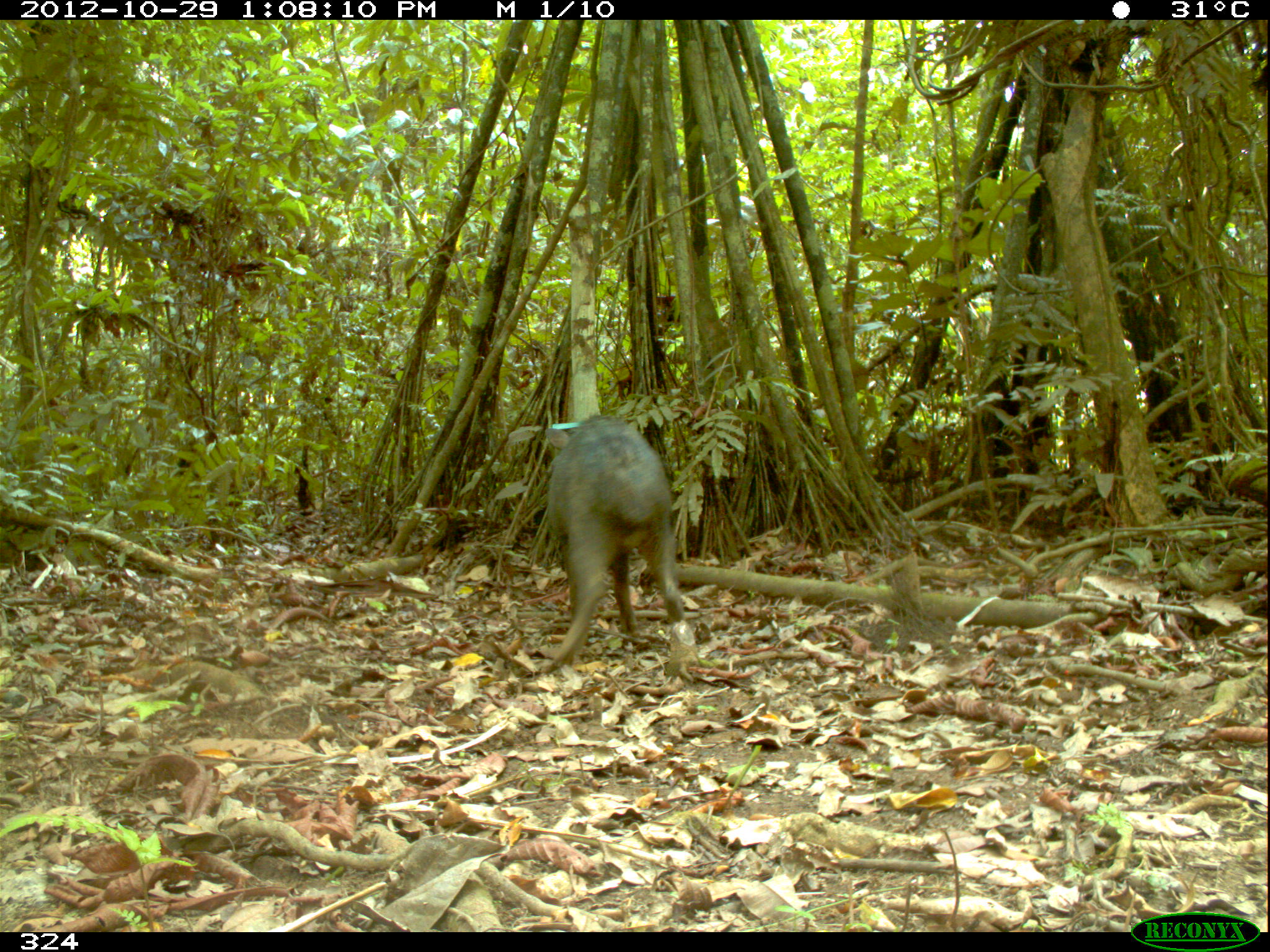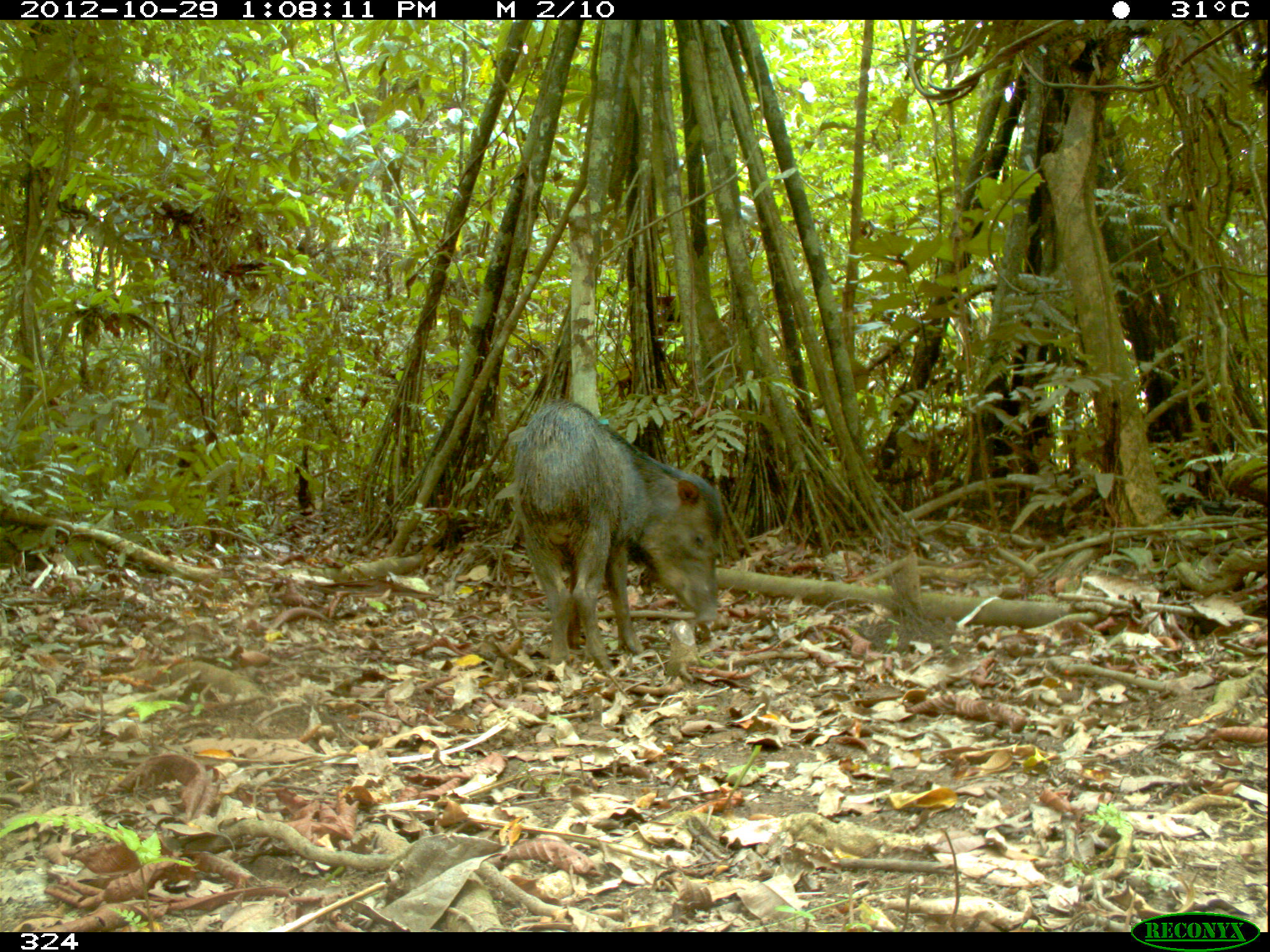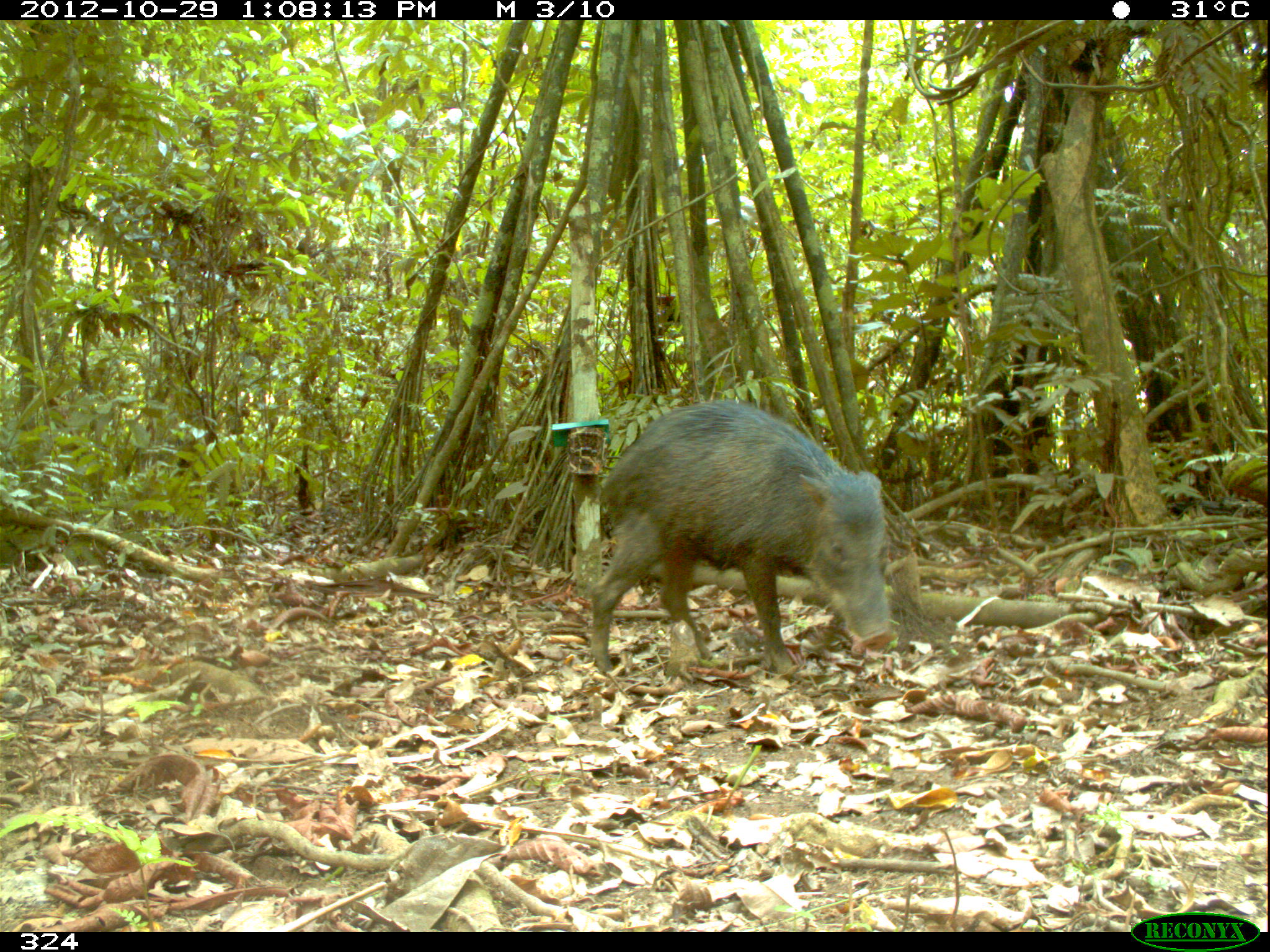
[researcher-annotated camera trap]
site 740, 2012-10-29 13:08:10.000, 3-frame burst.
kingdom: Animalia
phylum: Chordata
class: Mammalia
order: Artiodactyla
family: Tayassuidae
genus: Tayassu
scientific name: Tayassu pecari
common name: white-lipped peccary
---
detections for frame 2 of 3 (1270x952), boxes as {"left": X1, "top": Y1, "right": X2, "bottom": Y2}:
tayassu pecari: {"left": 509, "top": 396, "right": 724, "bottom": 676}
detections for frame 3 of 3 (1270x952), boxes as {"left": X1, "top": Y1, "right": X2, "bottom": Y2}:
tayassu pecari: {"left": 588, "top": 397, "right": 899, "bottom": 678}